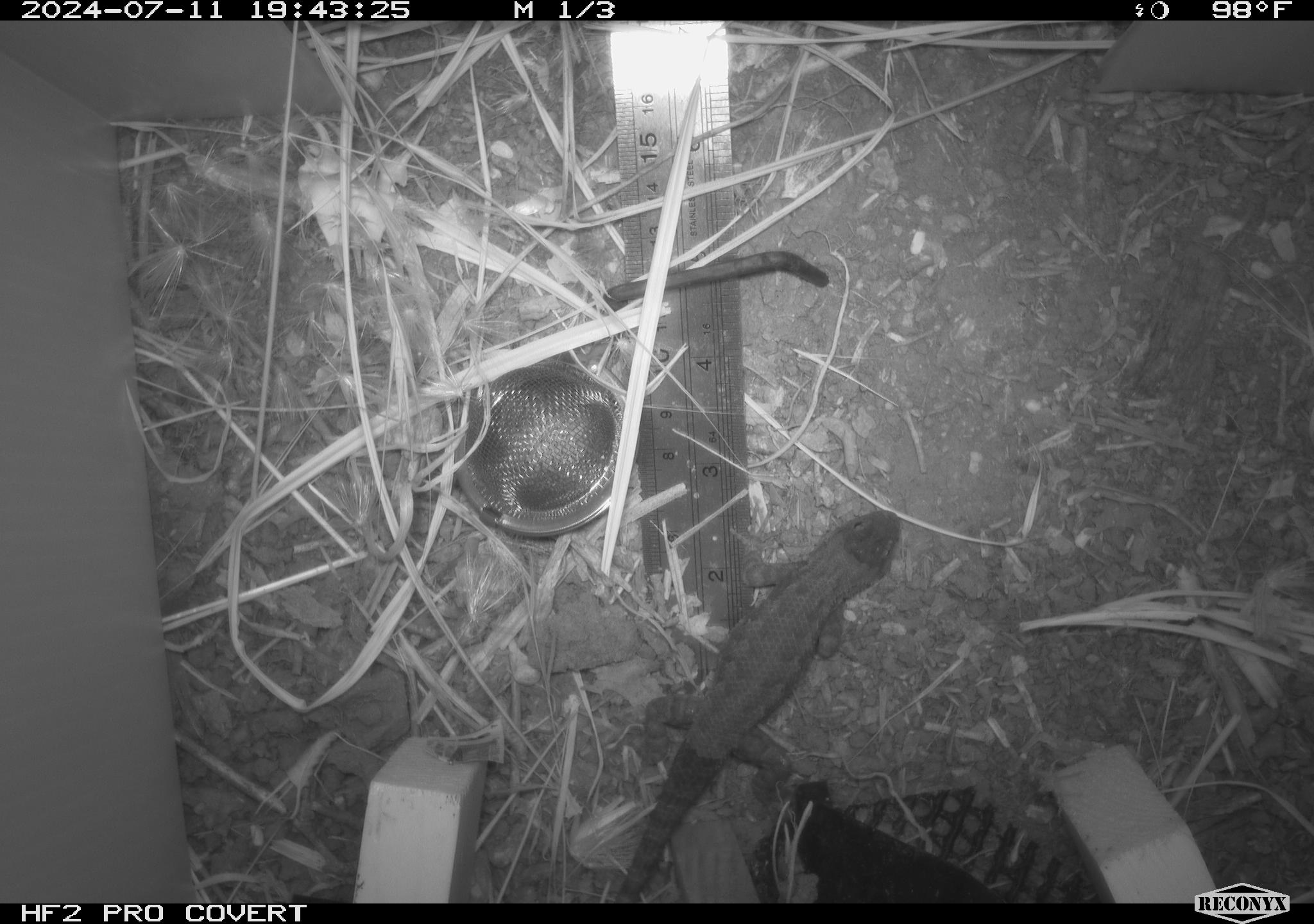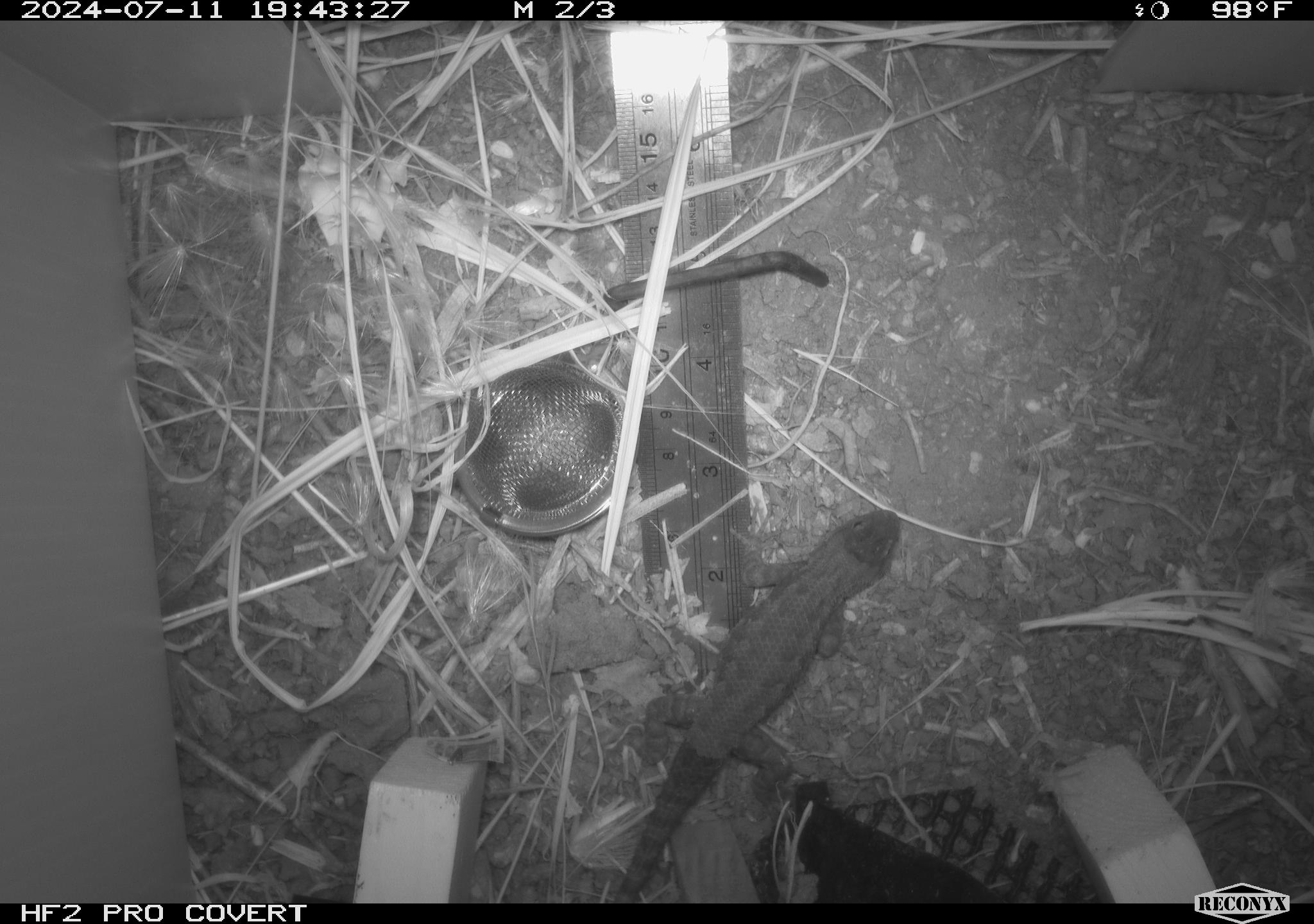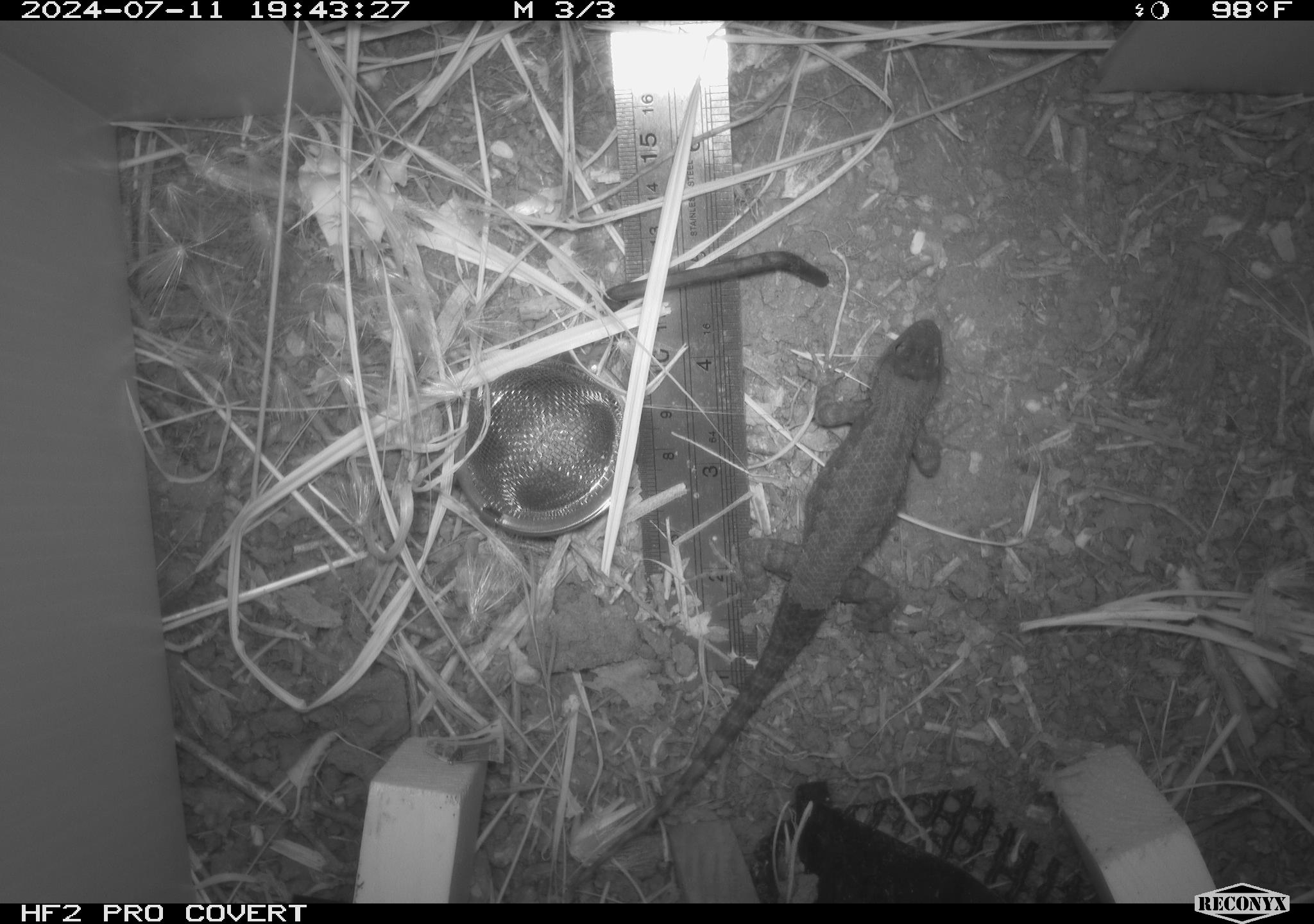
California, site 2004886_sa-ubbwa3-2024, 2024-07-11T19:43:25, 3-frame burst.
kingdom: Animalia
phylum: Chordata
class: Reptilia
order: Squamata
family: Phrynosomatidae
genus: Sceloporus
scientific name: Sceloporus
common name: spiny lizards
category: sceloporus species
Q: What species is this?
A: Sceloporus species (spiny lizards) (Sceloporus).